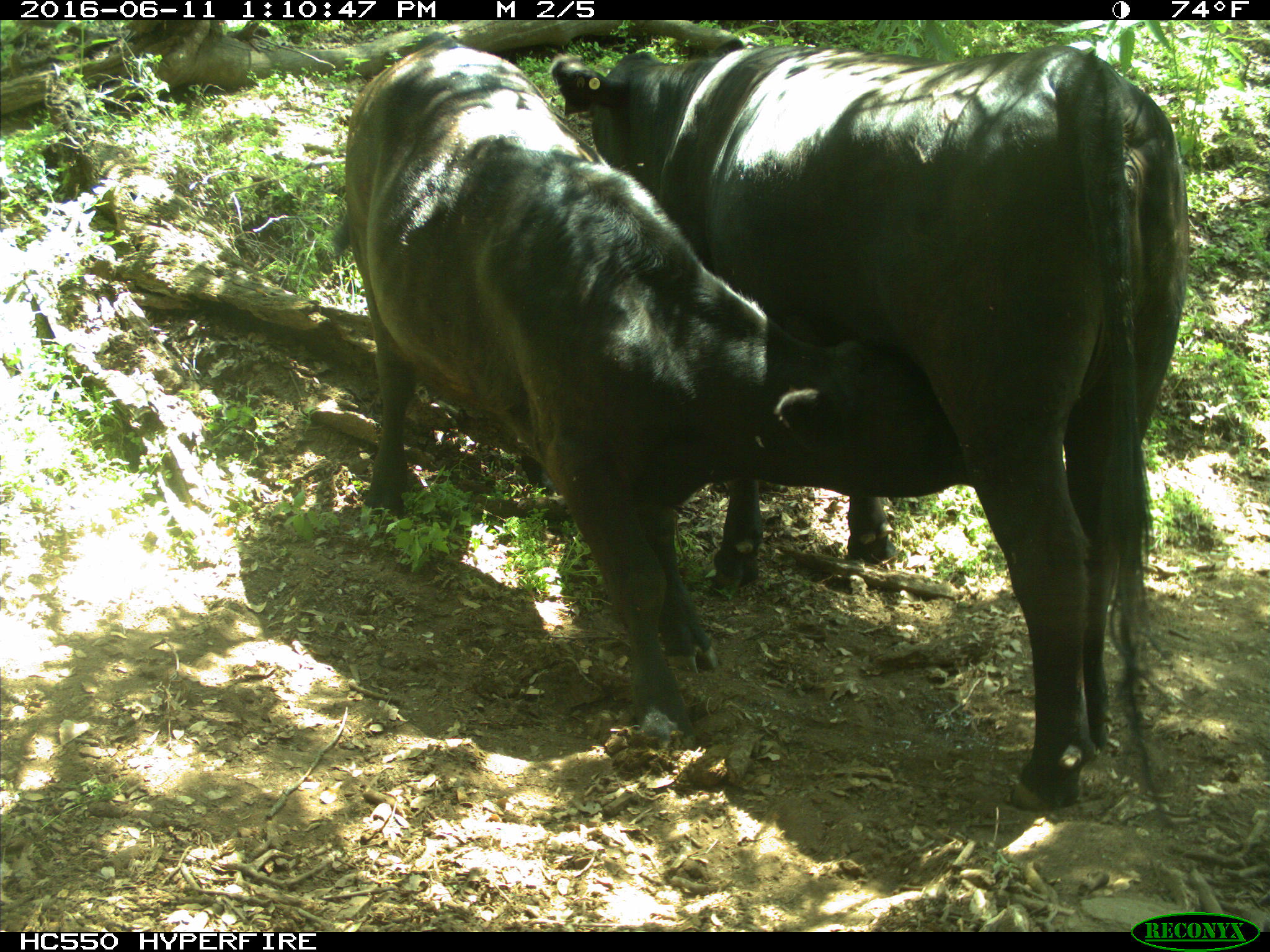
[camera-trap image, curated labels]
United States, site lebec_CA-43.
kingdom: Animalia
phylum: Chordata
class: Mammalia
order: Artiodactyla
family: Bovidae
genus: Bos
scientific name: Bos taurus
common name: domestic cow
Bos taurus (domestic cow).